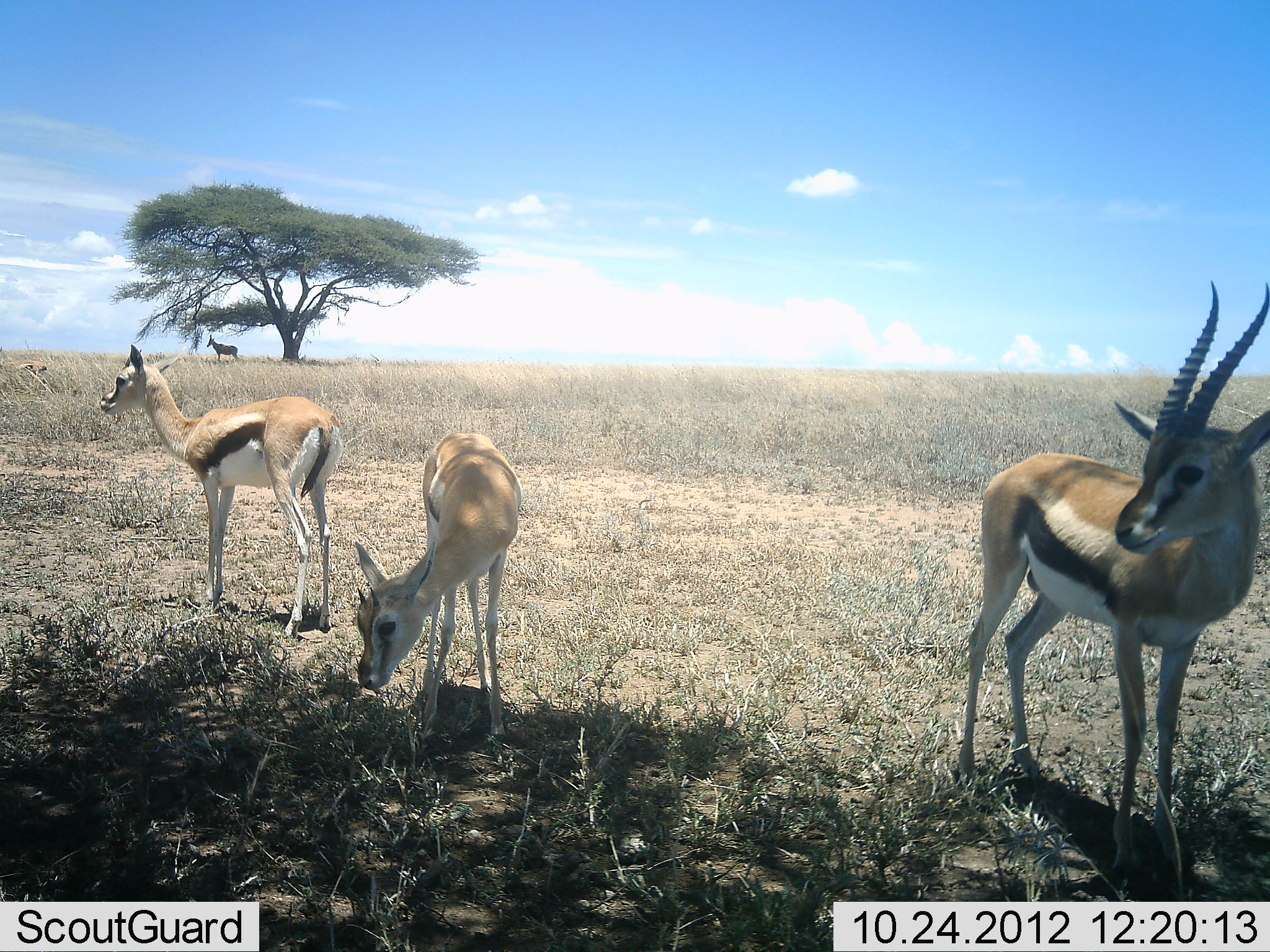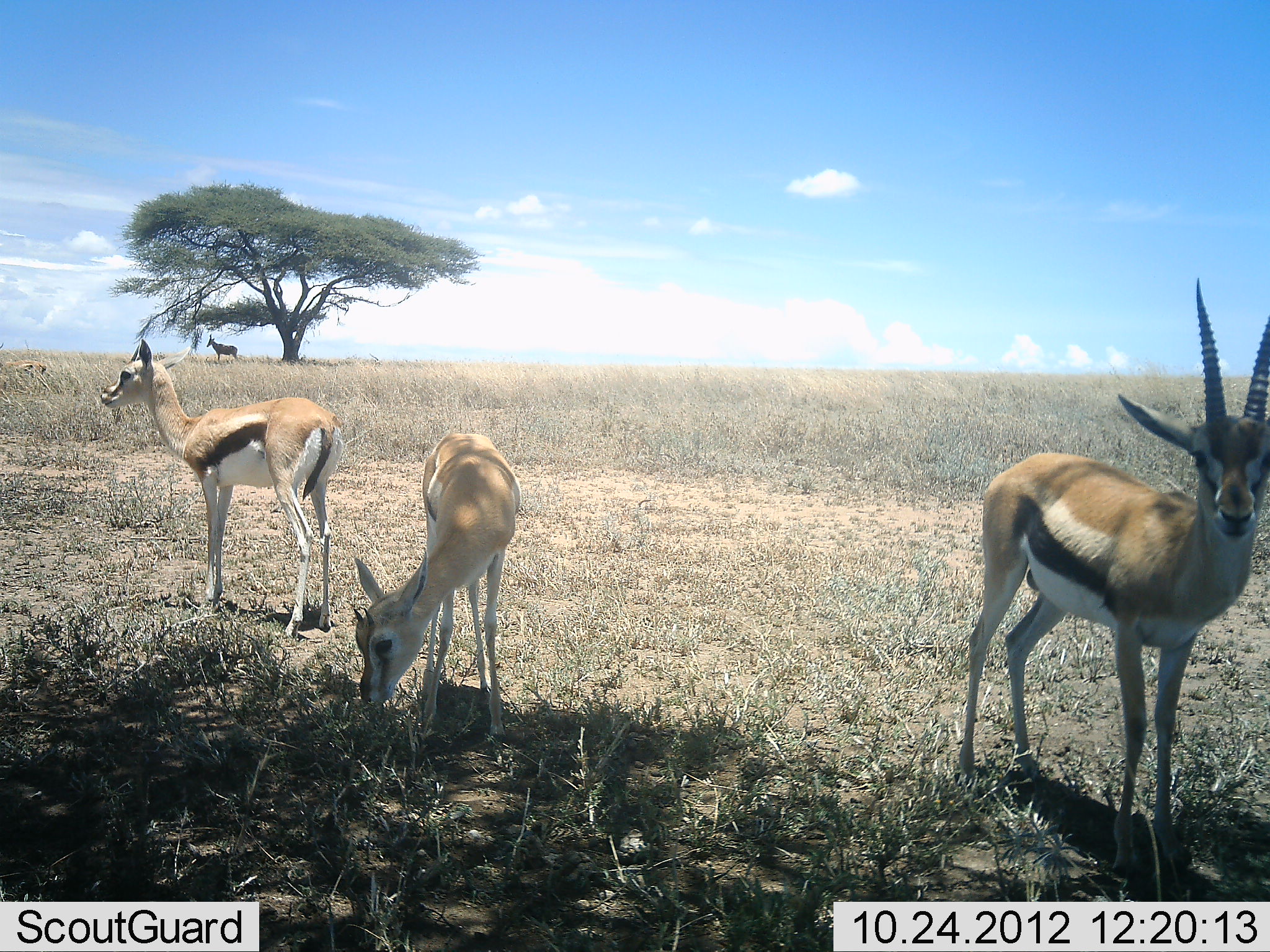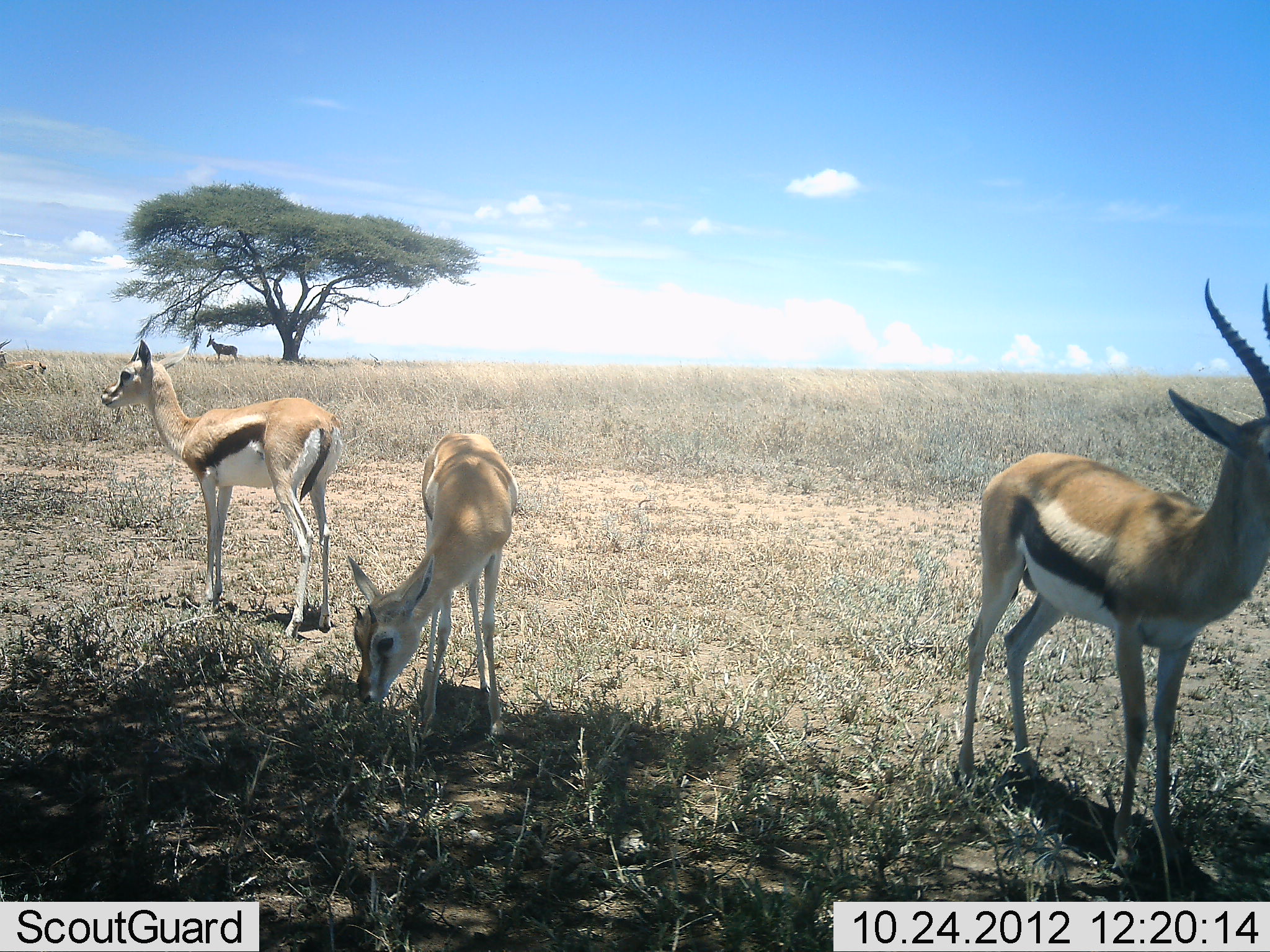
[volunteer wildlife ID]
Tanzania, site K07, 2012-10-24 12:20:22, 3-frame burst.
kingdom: Animalia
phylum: Chordata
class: Mammalia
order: Artiodactyla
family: Bovidae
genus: Eudorcas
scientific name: Eudorcas thomsonii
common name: thomson's gazelle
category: gazellethomsons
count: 4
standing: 100%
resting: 5%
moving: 5%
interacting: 5%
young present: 11%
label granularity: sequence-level